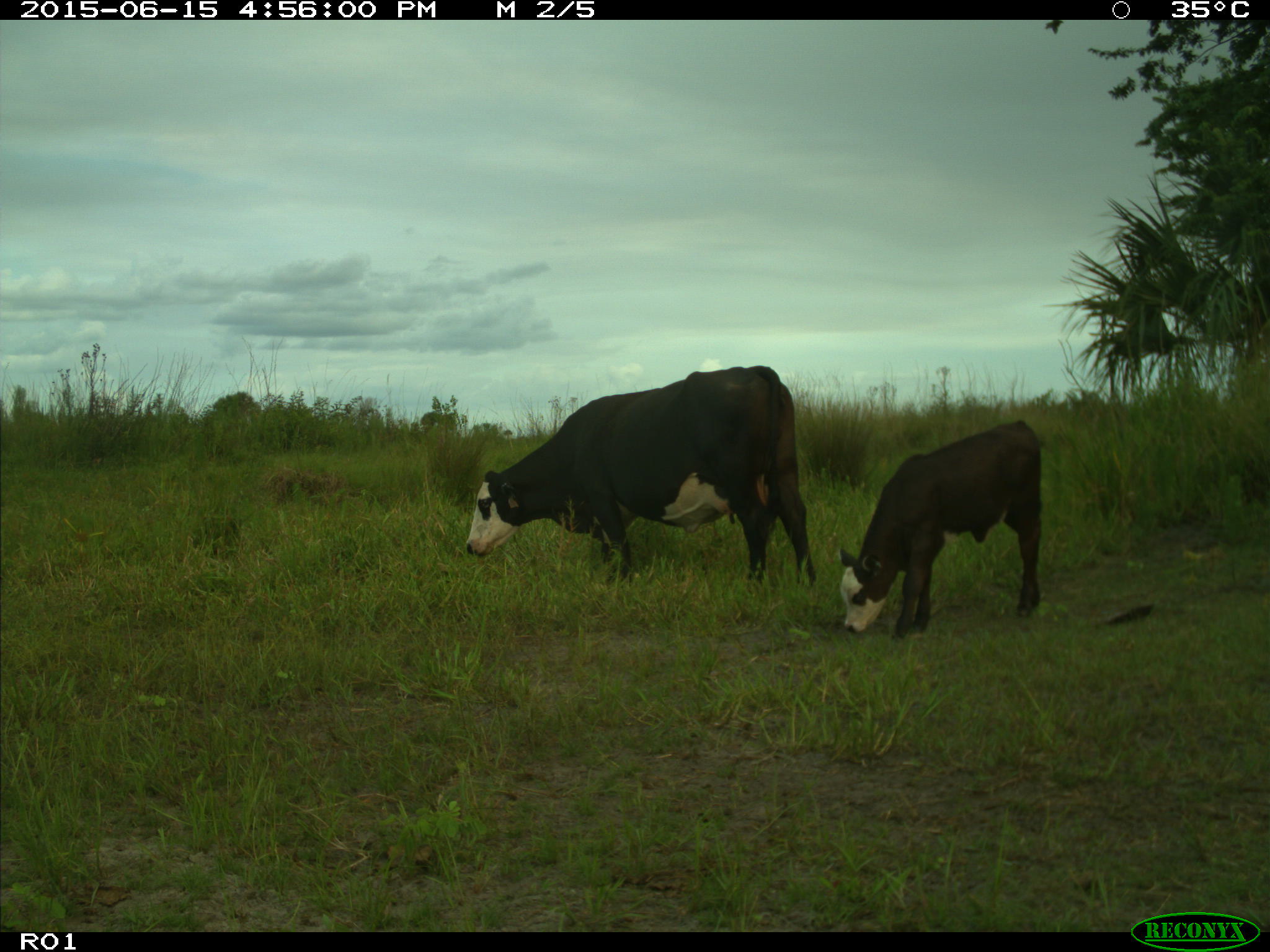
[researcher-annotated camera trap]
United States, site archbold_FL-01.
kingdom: Animalia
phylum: Chordata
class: Mammalia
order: Artiodactyla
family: Bovidae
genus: Bos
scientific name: Bos taurus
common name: domestic cow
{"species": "Bos taurus (domestic cow)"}